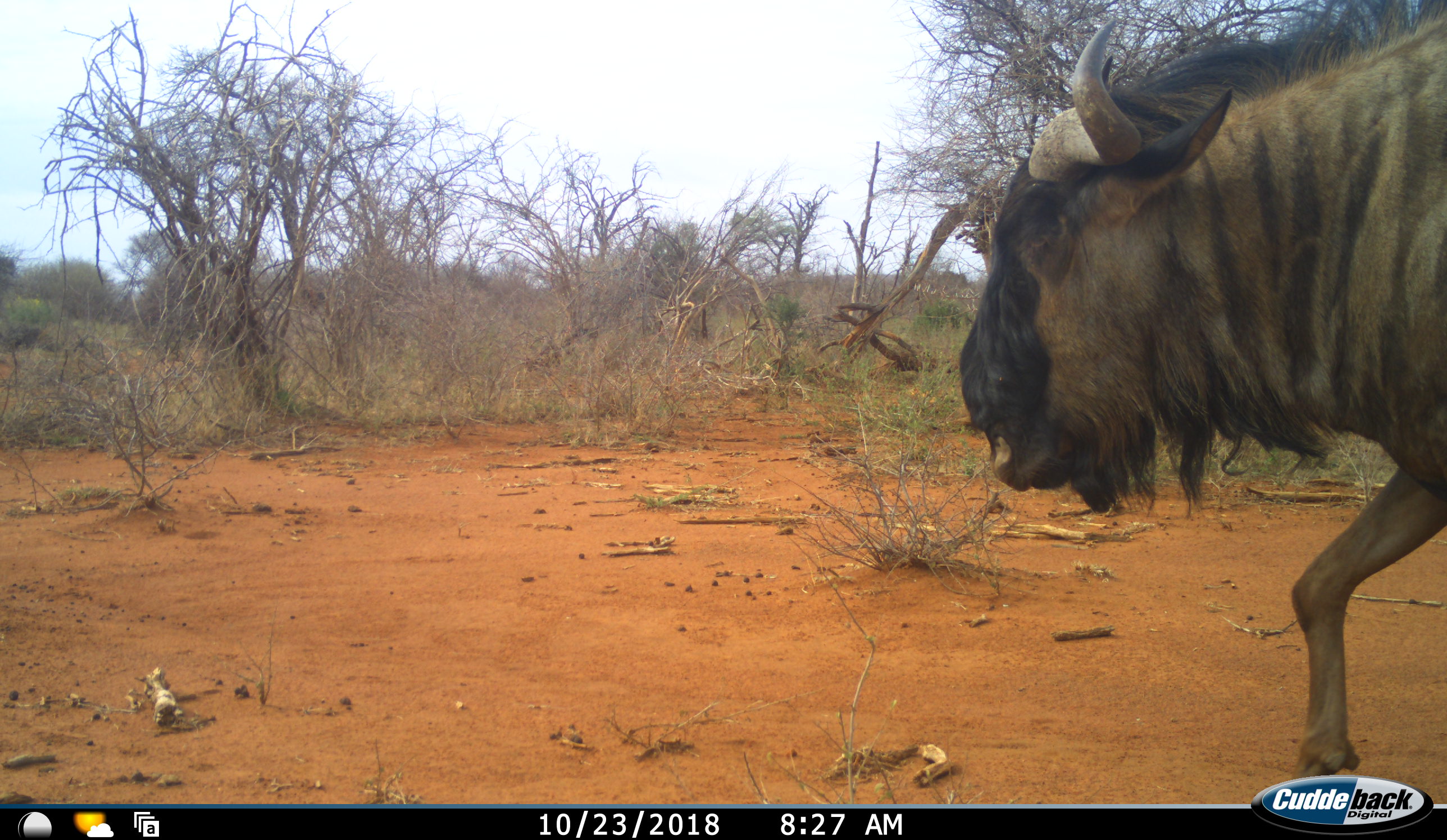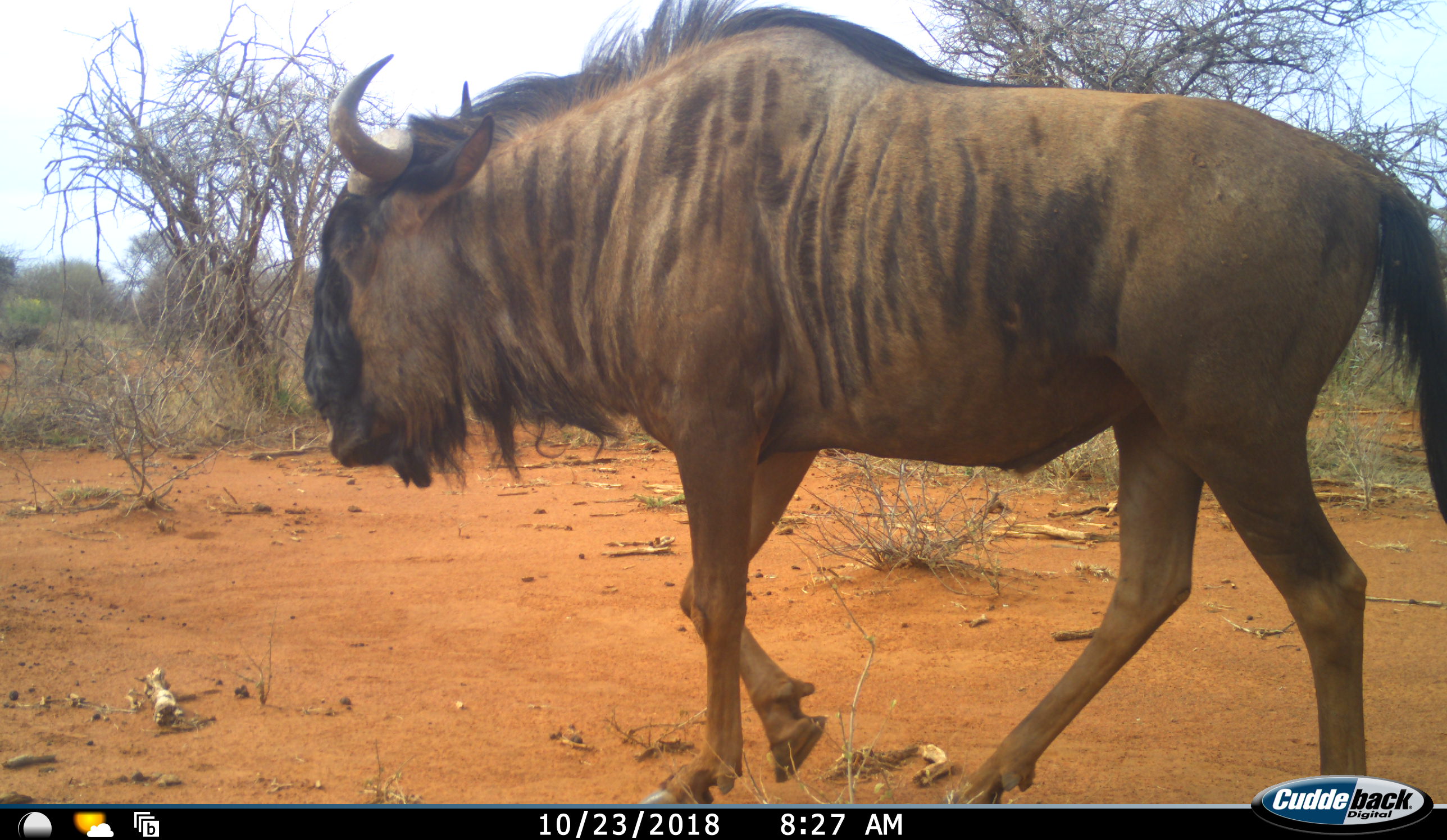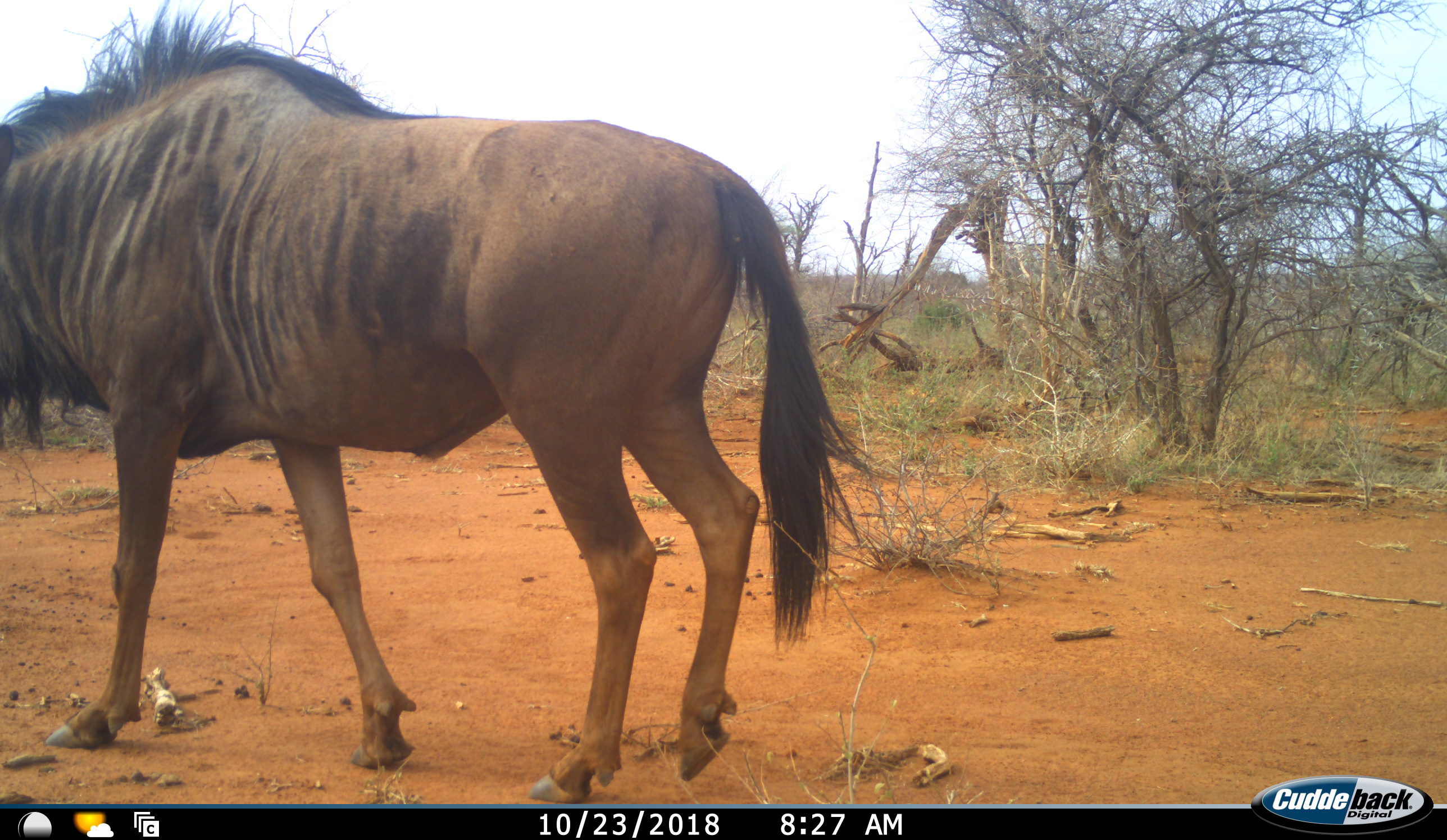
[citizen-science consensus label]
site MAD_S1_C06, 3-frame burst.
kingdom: Animalia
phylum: Chordata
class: Mammalia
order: Artiodactyla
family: Bovidae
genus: Connochaetes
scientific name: Connochaetes taurinus taurinus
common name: blue wildebeest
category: wildebeestblue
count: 1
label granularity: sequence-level